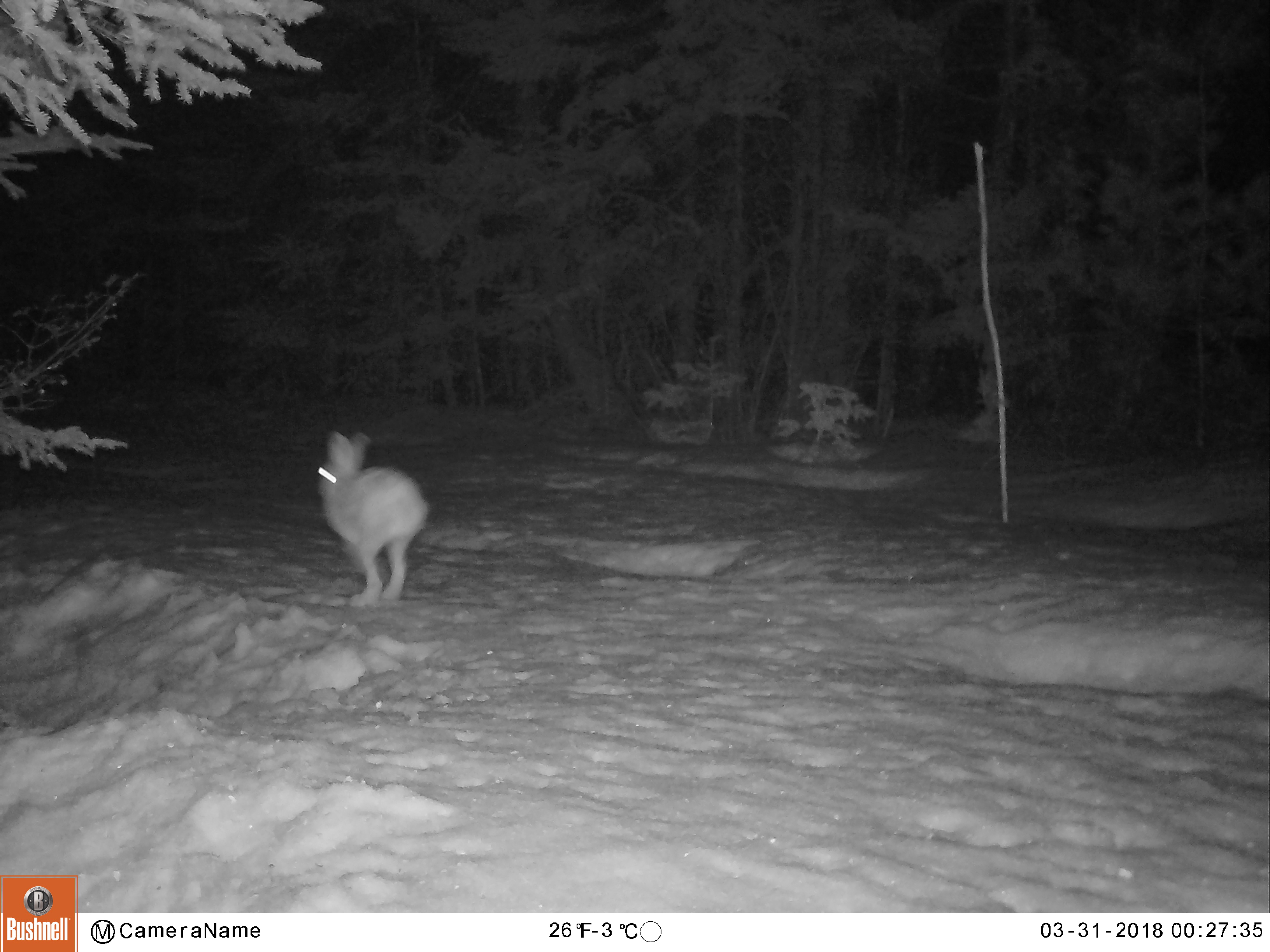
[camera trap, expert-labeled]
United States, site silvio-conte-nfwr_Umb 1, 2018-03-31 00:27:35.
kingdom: Animalia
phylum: Chordata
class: Mammalia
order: Lagomorpha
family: Leporidae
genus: Lepus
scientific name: Lepus americanus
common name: snowshoe hare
Snowshoe hare (Lepus americanus).